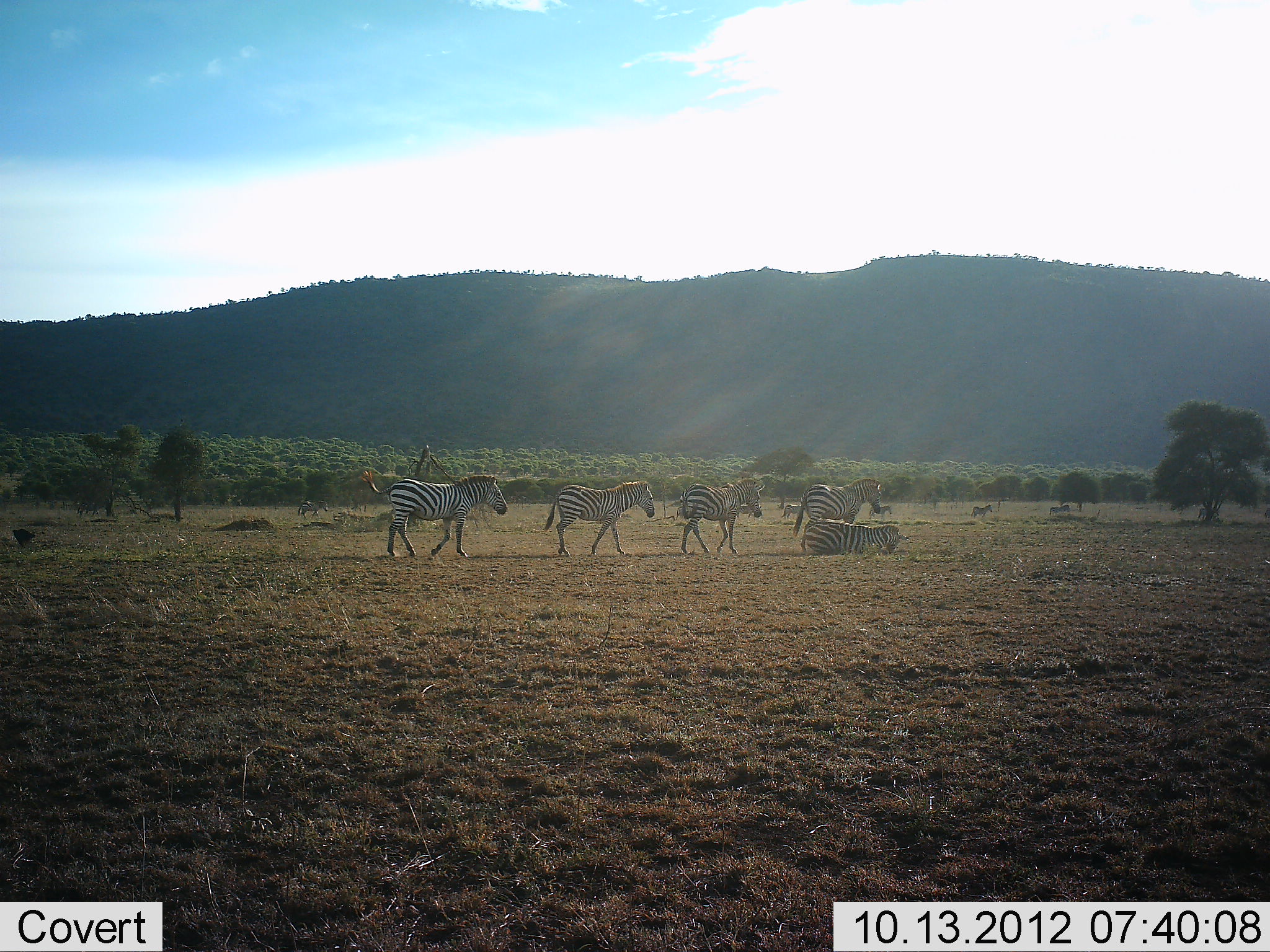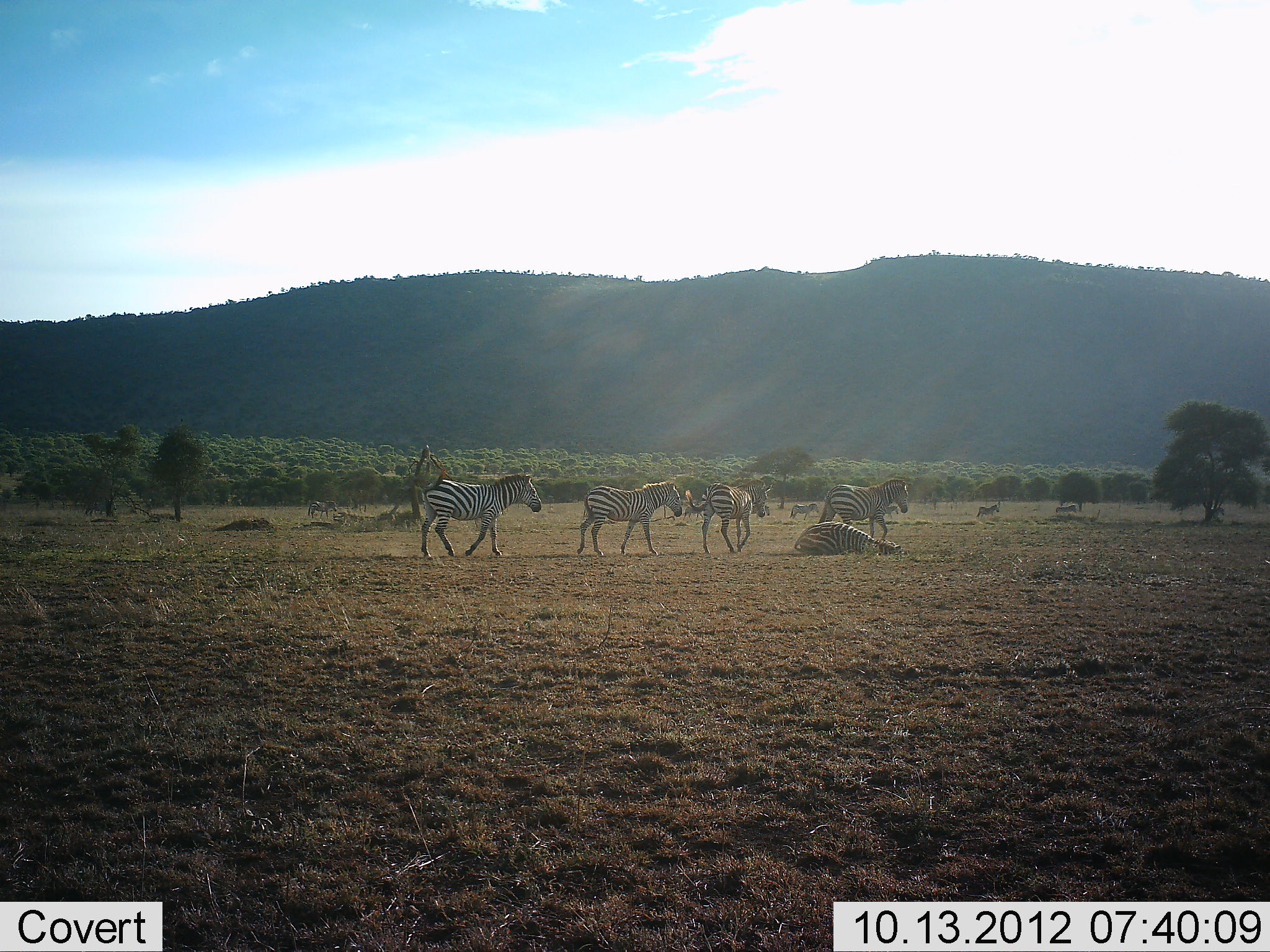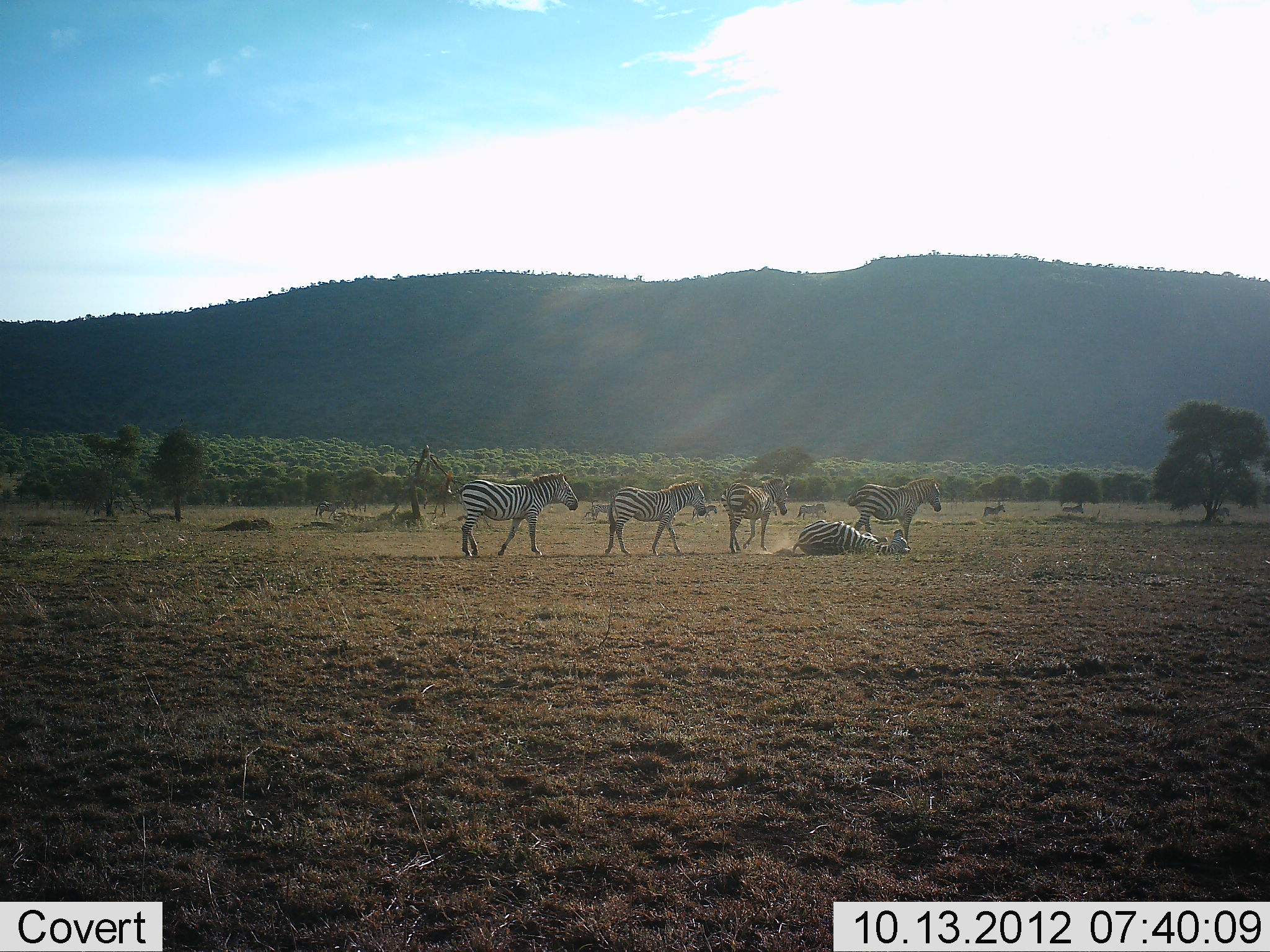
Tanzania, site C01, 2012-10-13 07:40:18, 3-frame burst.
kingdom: Animalia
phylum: Chordata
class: Mammalia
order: Perissodactyla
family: Equidae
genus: Equus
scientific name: Equus quagga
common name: plains zebra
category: zebra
Zebra (plains zebra) (Equus quagga), count 11-50. Behavior (volunteer vote fractions): standing 27%, resting 45%, moving 91%, interacting 9%. Young present (vote fraction): 9%. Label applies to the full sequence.